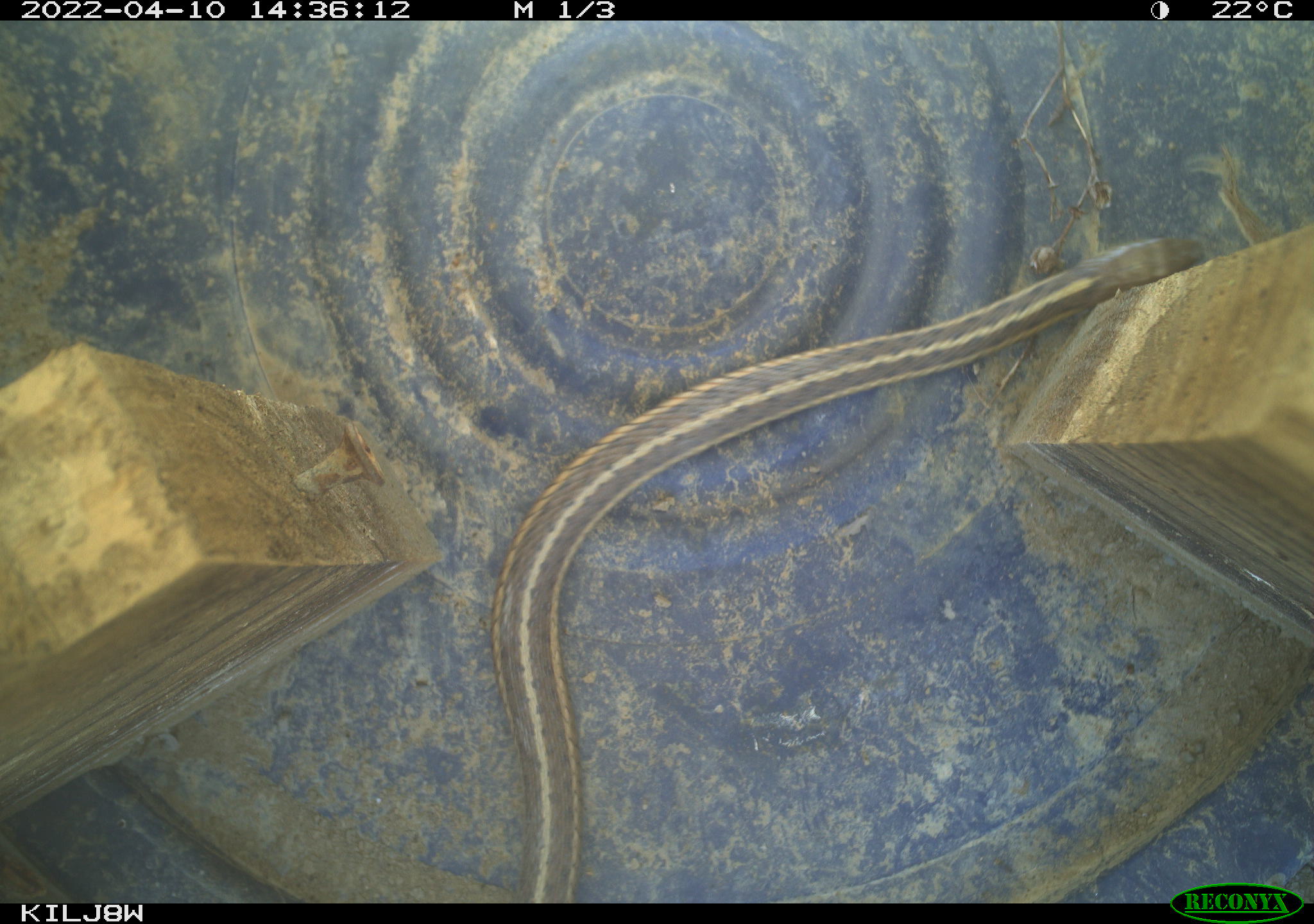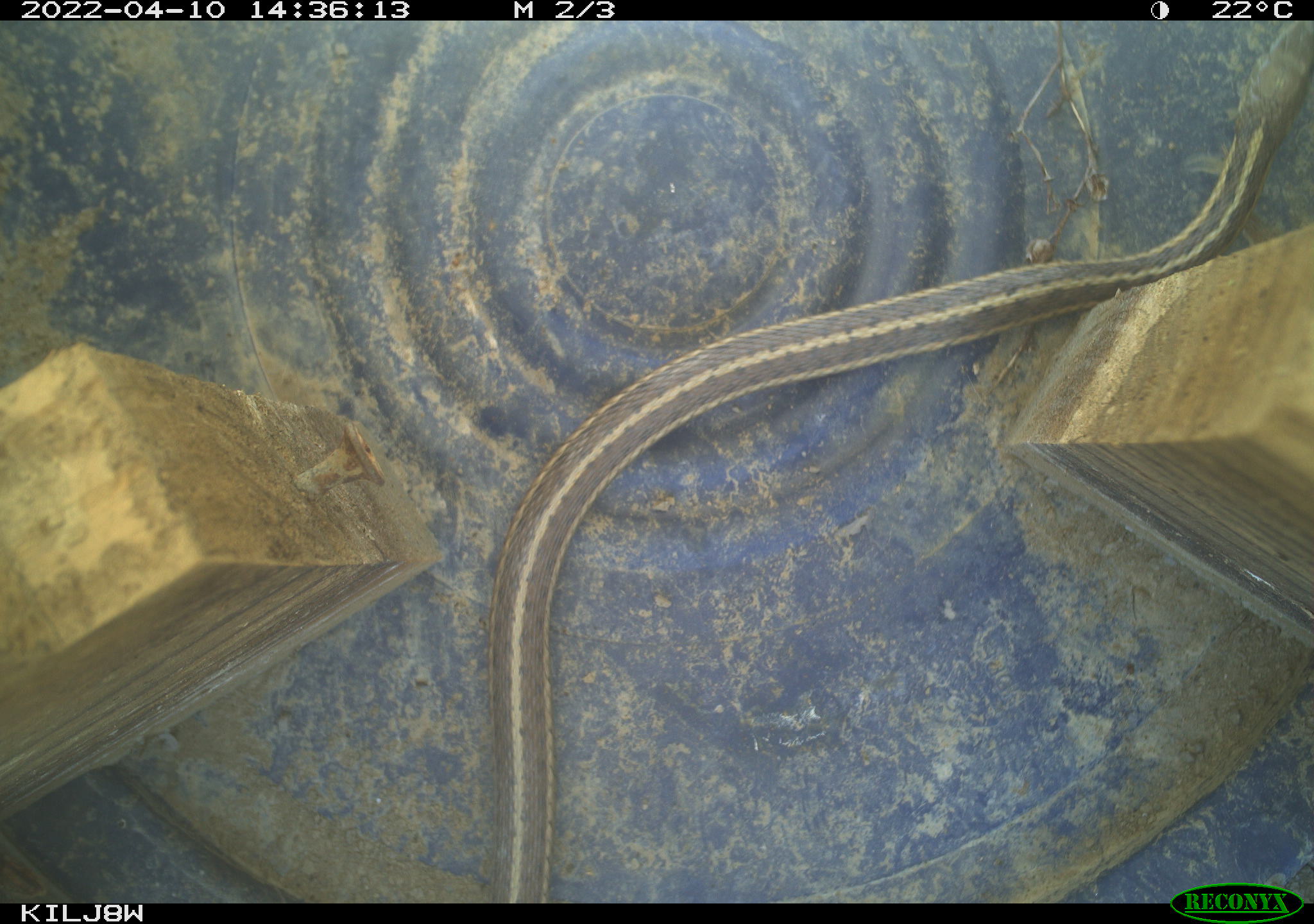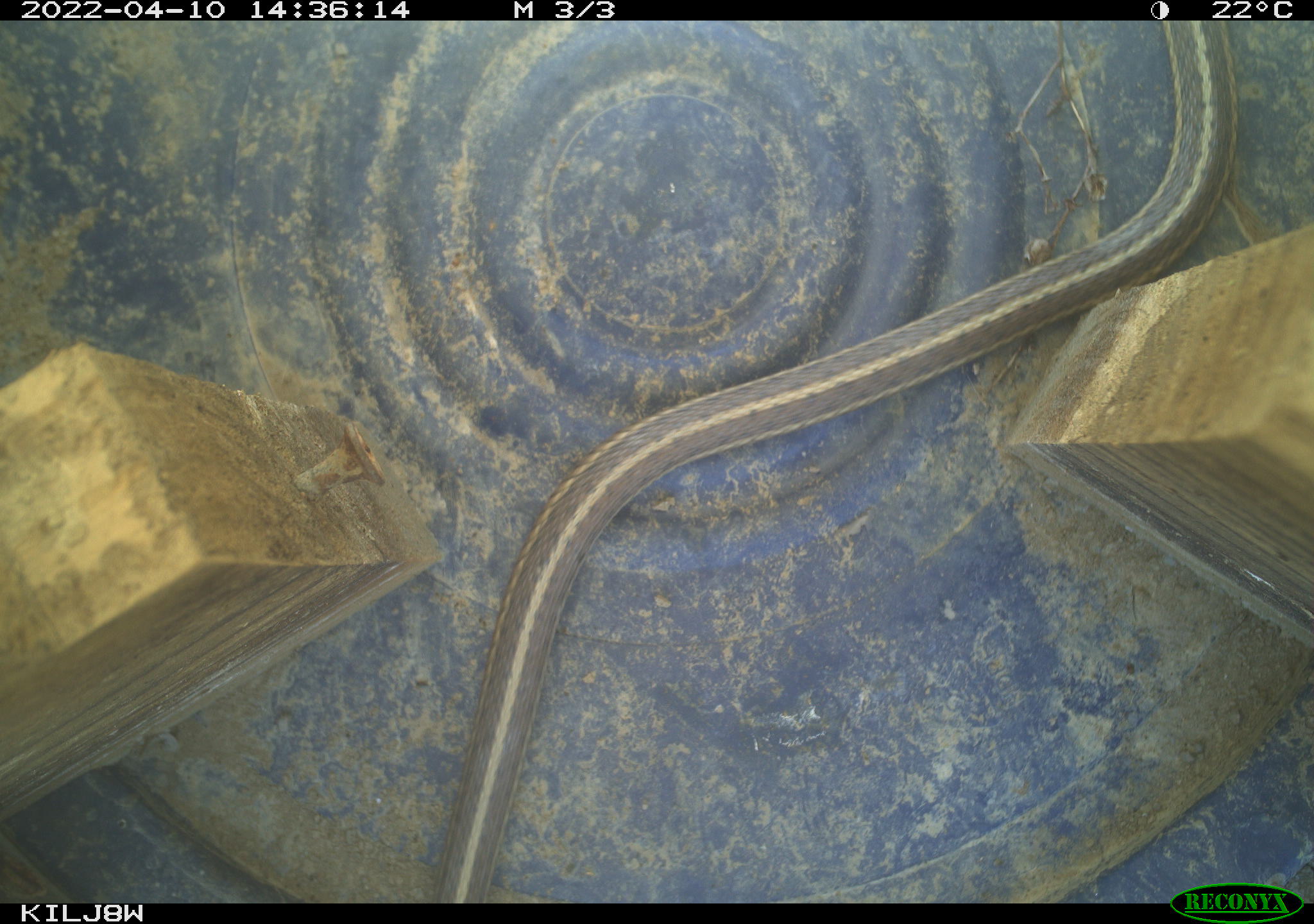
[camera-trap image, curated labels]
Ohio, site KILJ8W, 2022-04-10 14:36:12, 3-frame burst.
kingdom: Animalia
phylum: Chordata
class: Reptilia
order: Squamata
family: Colubridae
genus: Thamnophis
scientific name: Thamnophis sirtalis sirtalis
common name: eastern gartersnake